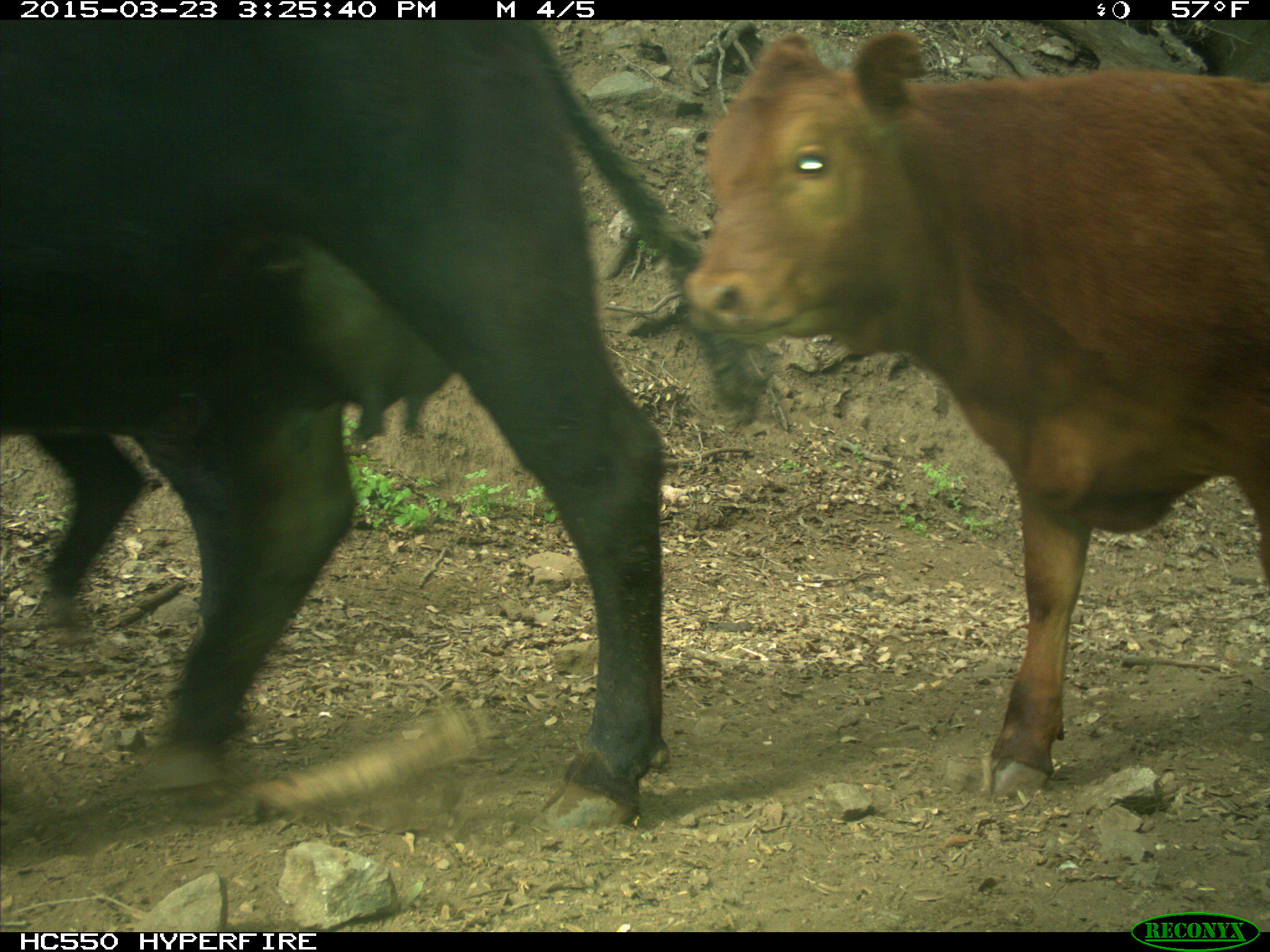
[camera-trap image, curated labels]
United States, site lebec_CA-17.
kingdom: Animalia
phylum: Chordata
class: Mammalia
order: Artiodactyla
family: Bovidae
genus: Bos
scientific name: Bos taurus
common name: domestic cow